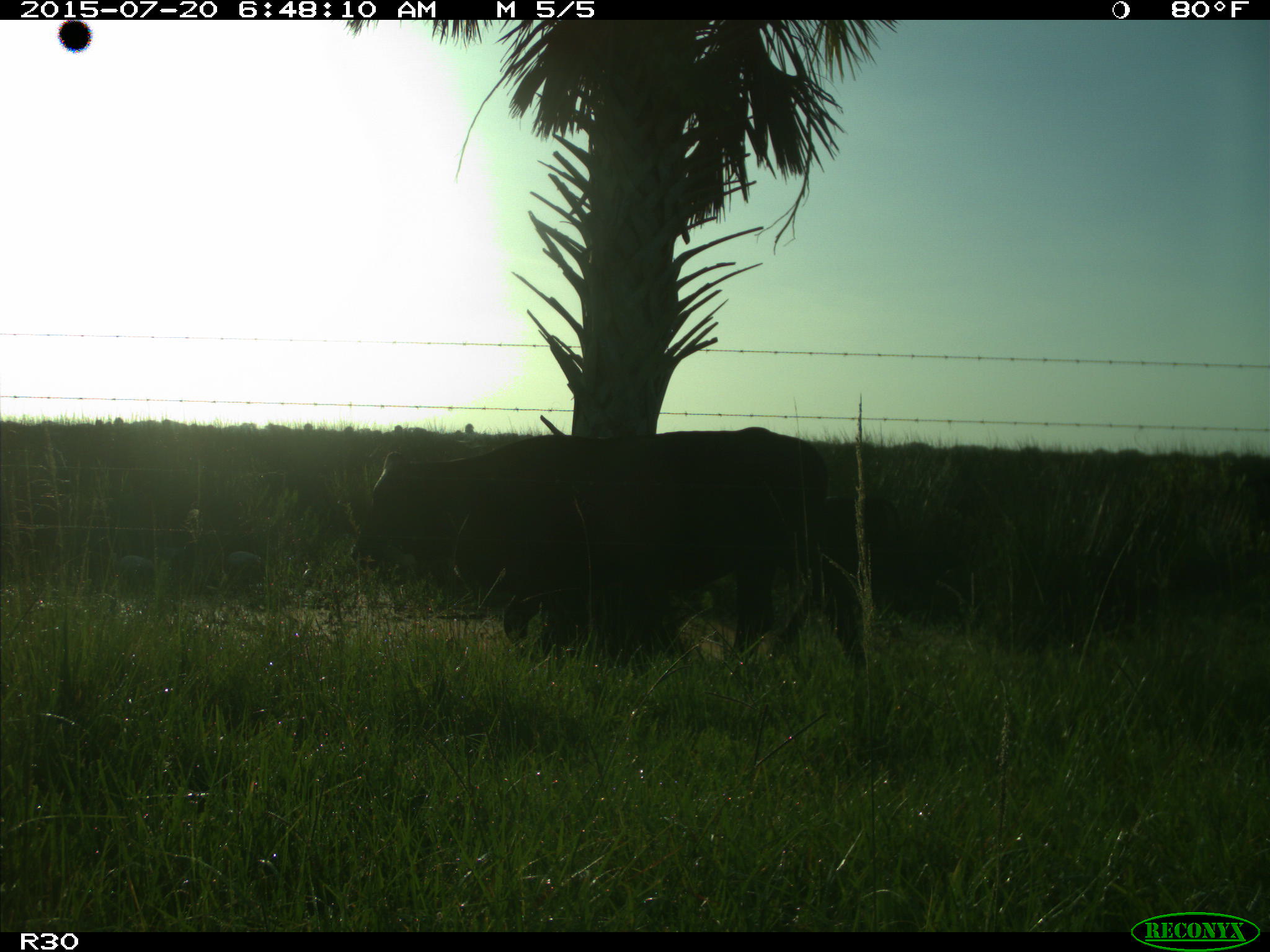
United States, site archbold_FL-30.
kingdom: Animalia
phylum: Chordata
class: Mammalia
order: Artiodactyla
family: Bovidae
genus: Bos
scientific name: Bos taurus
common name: domestic cow